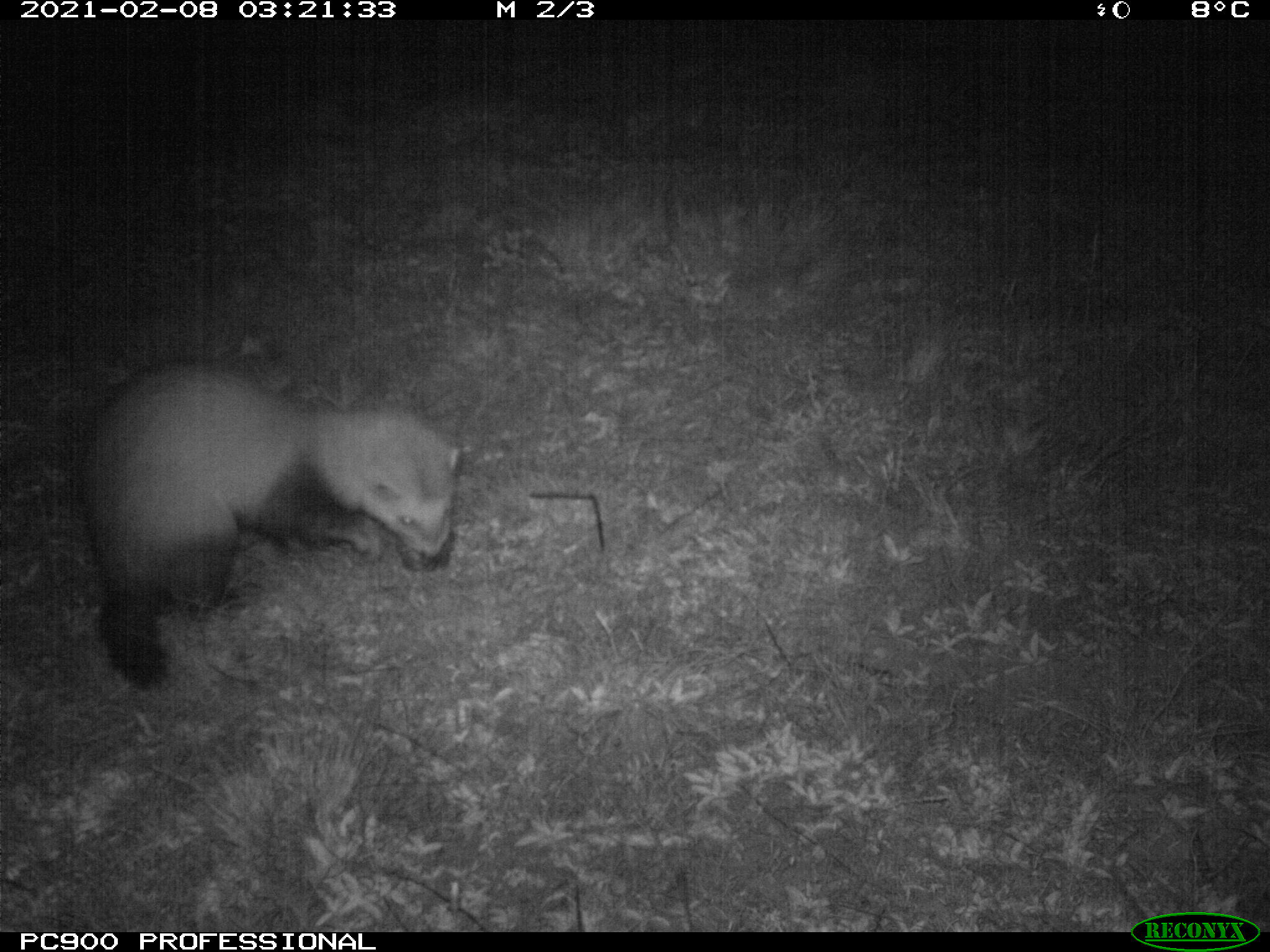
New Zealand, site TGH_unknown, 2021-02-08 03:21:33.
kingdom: Animalia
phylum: Chordata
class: Mammalia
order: Carnivora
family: Mustelidae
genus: Mustela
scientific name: Mustela furo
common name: ferret